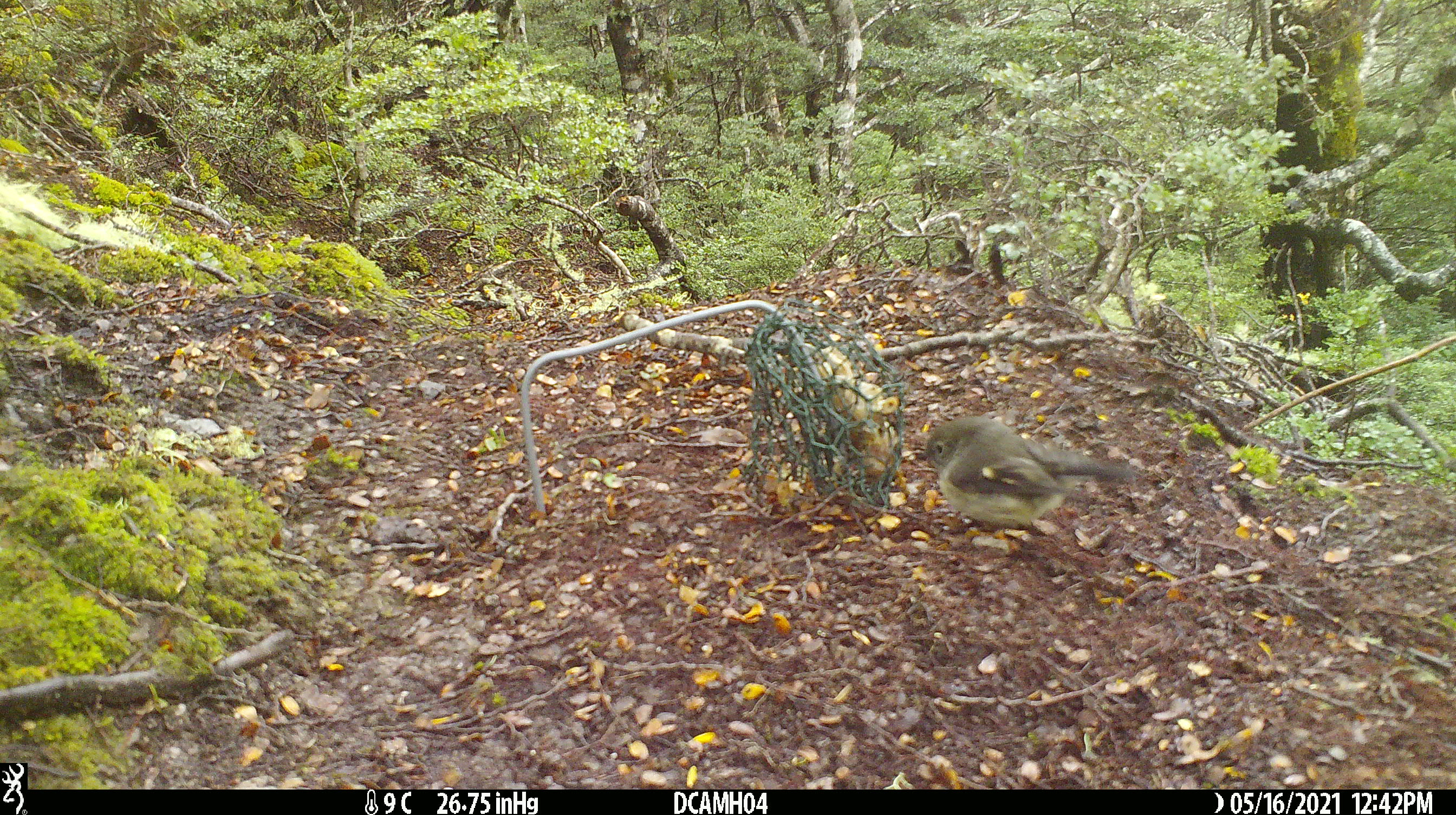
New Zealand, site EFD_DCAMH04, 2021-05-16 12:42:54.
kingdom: Animalia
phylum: Chordata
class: Aves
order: Passeriformes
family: Petroicidae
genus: Petroica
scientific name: Petroica macrocephala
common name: tomtit